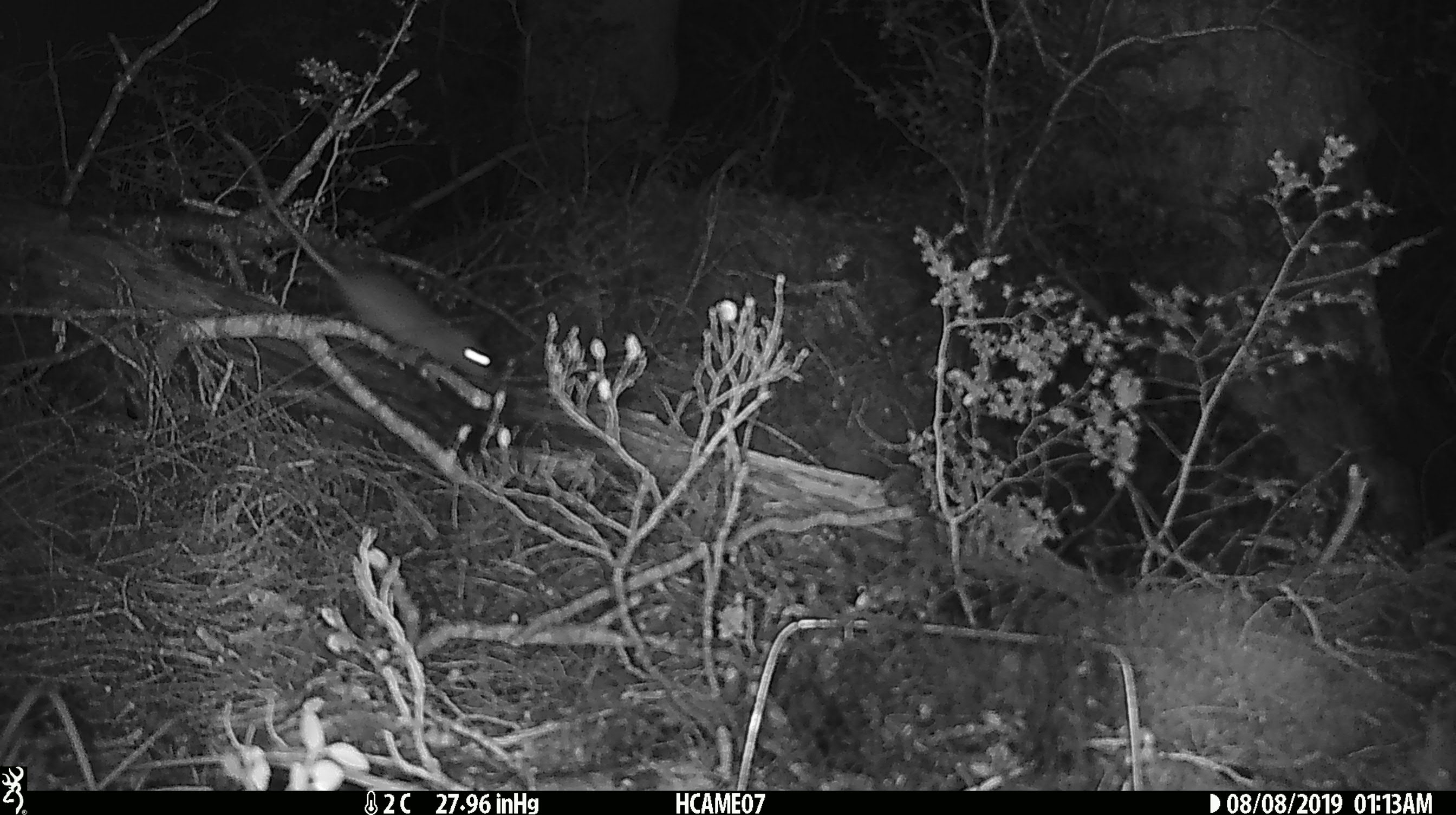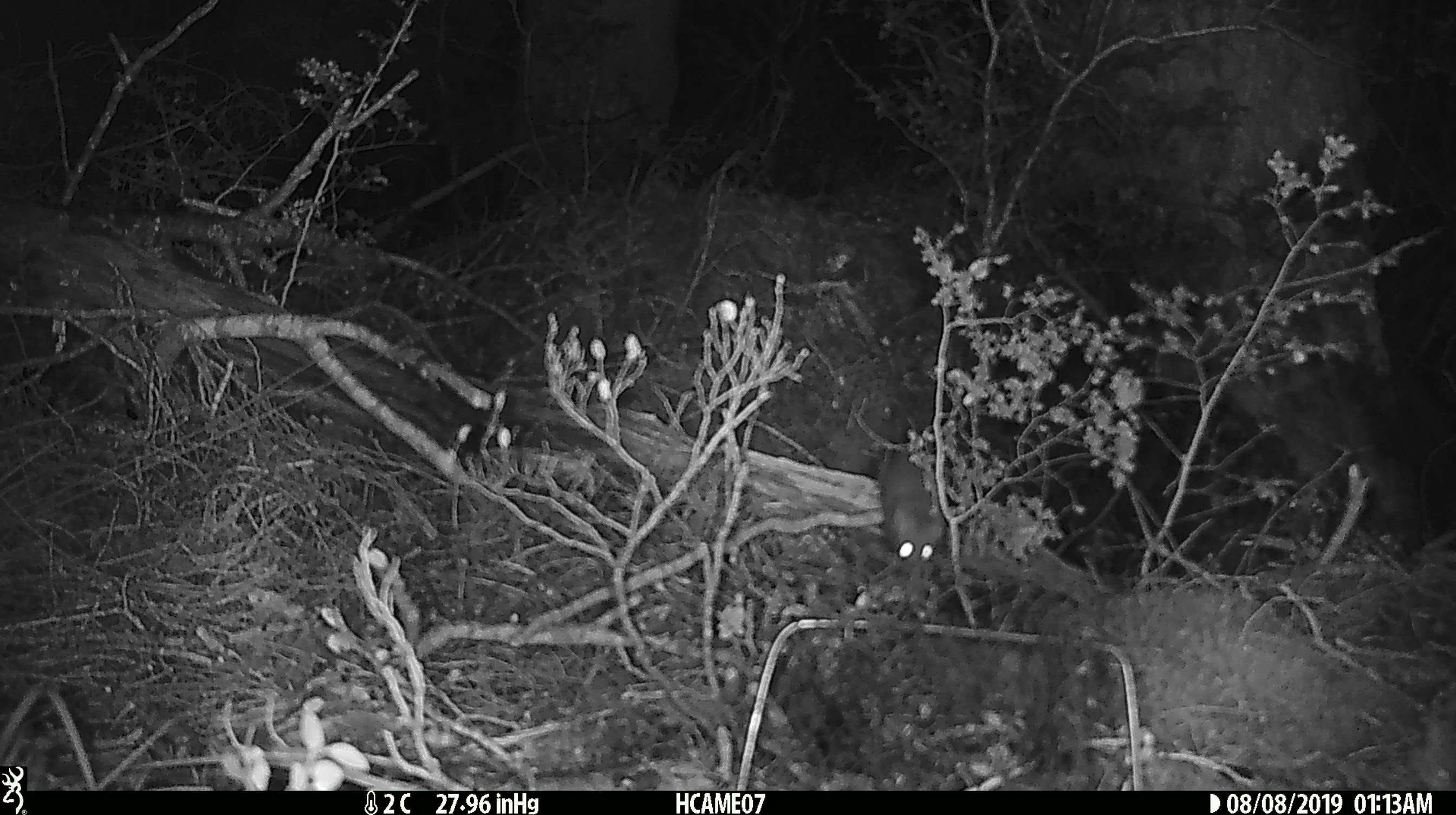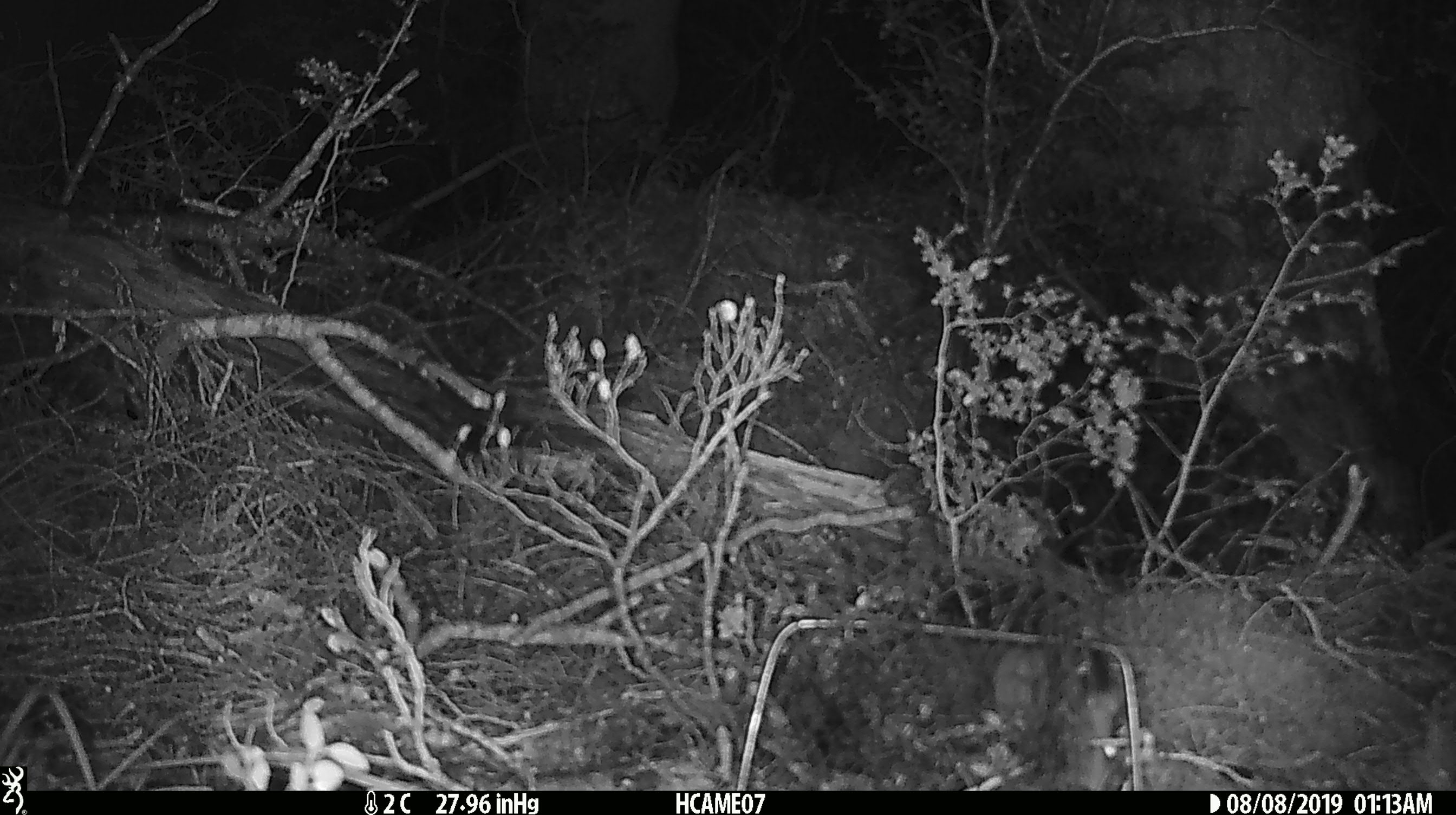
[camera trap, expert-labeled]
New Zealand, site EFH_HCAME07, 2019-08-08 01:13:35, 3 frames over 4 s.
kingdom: Animalia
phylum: Chordata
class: Mammalia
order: Rodentia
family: Muridae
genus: Rattus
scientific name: Rattus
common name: rat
Rat (Rattus).